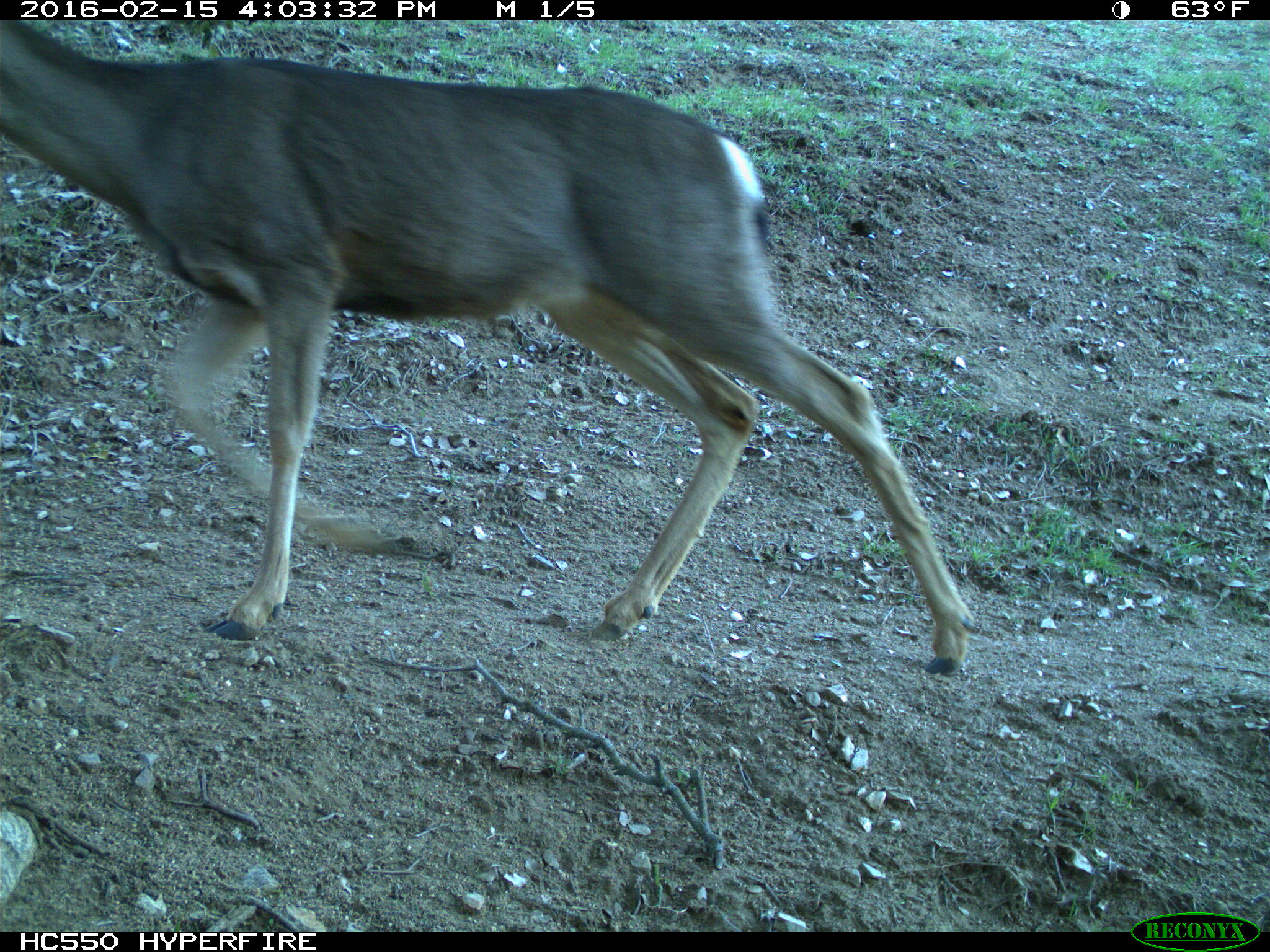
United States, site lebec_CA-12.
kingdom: Animalia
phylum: Chordata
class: Mammalia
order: Artiodactyla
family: Cervidae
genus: Odocoileus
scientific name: Odocoileus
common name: deer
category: unidentified deer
Unidentified deer (deer) (Odocoileus).